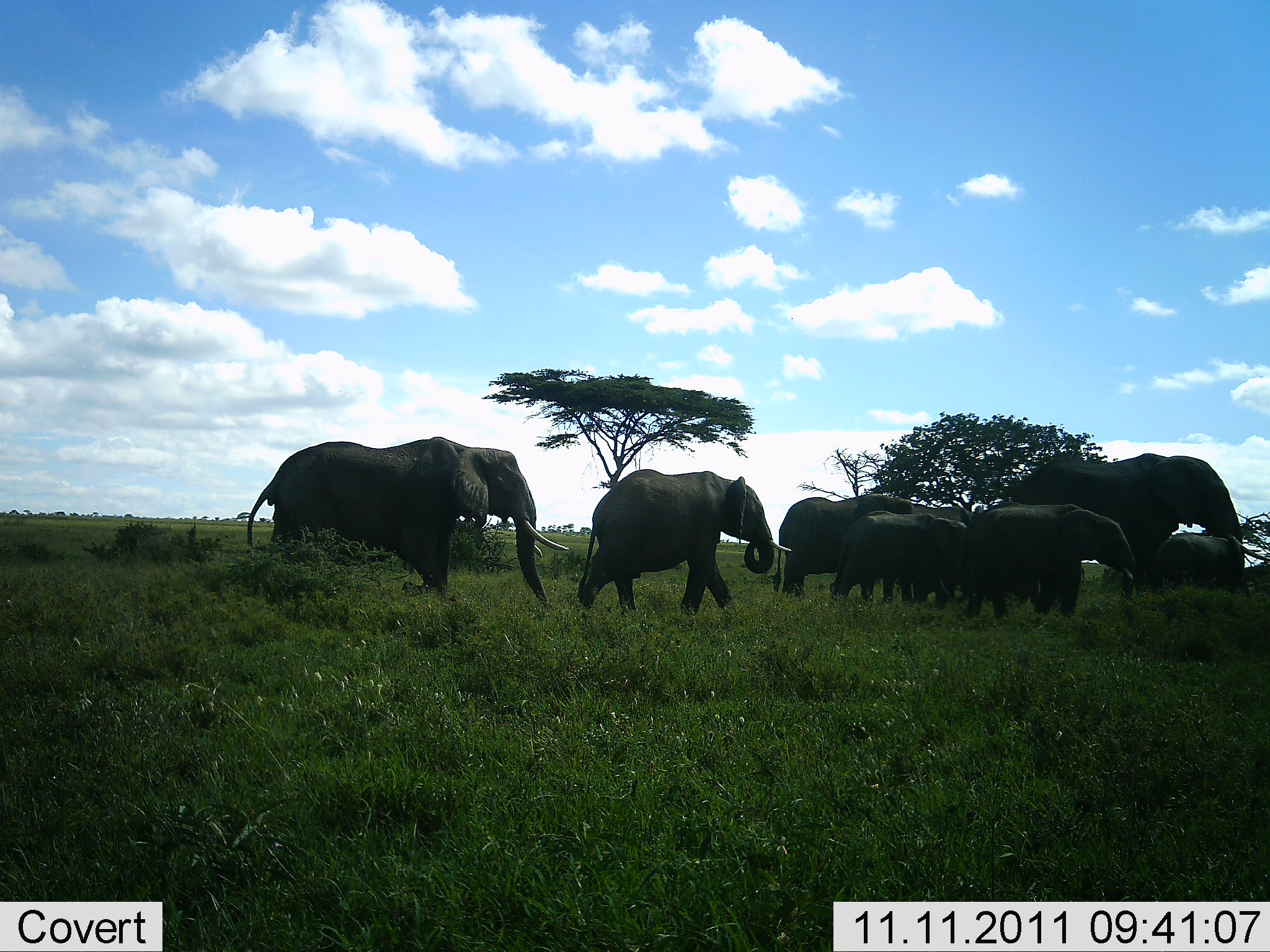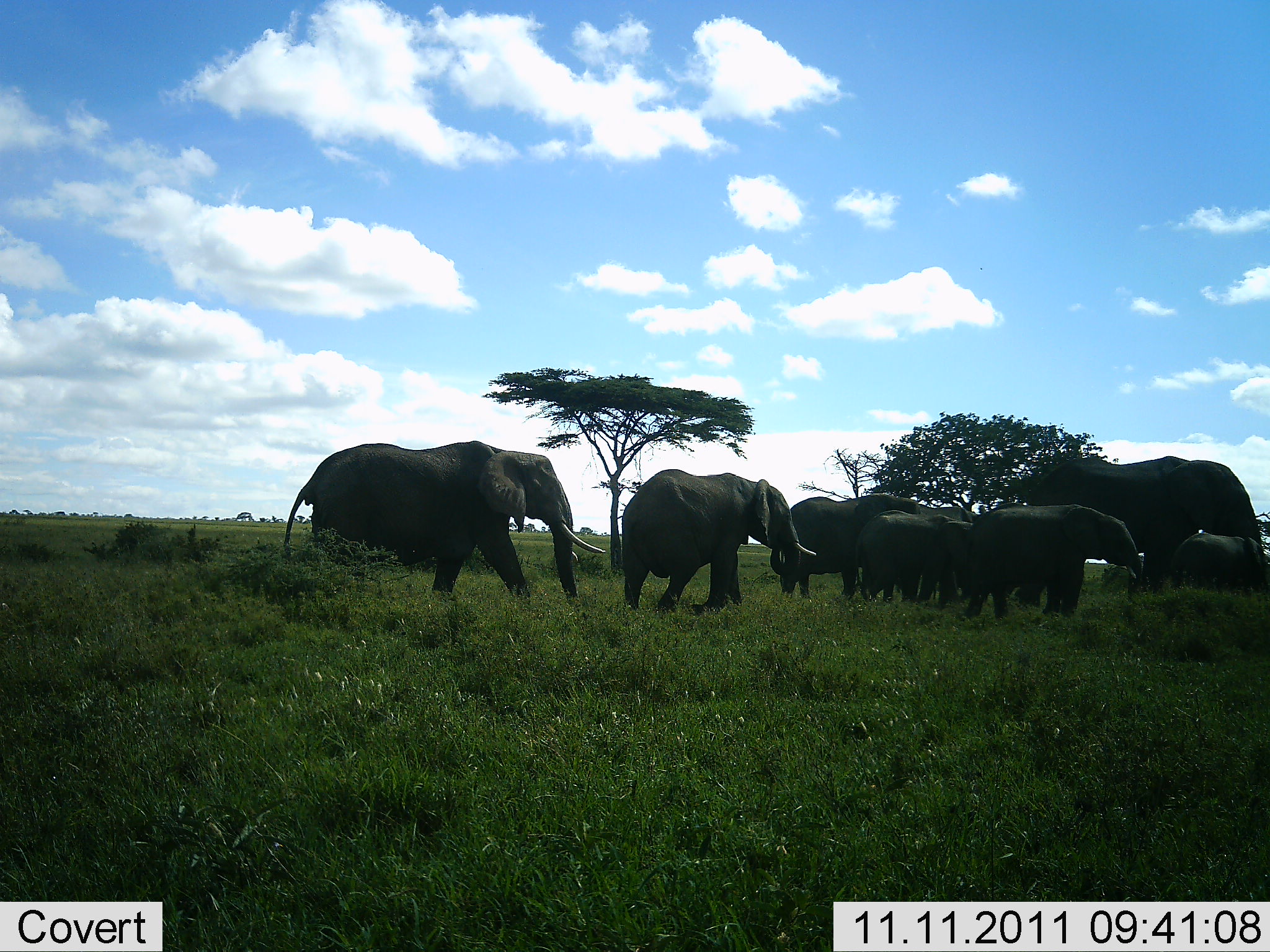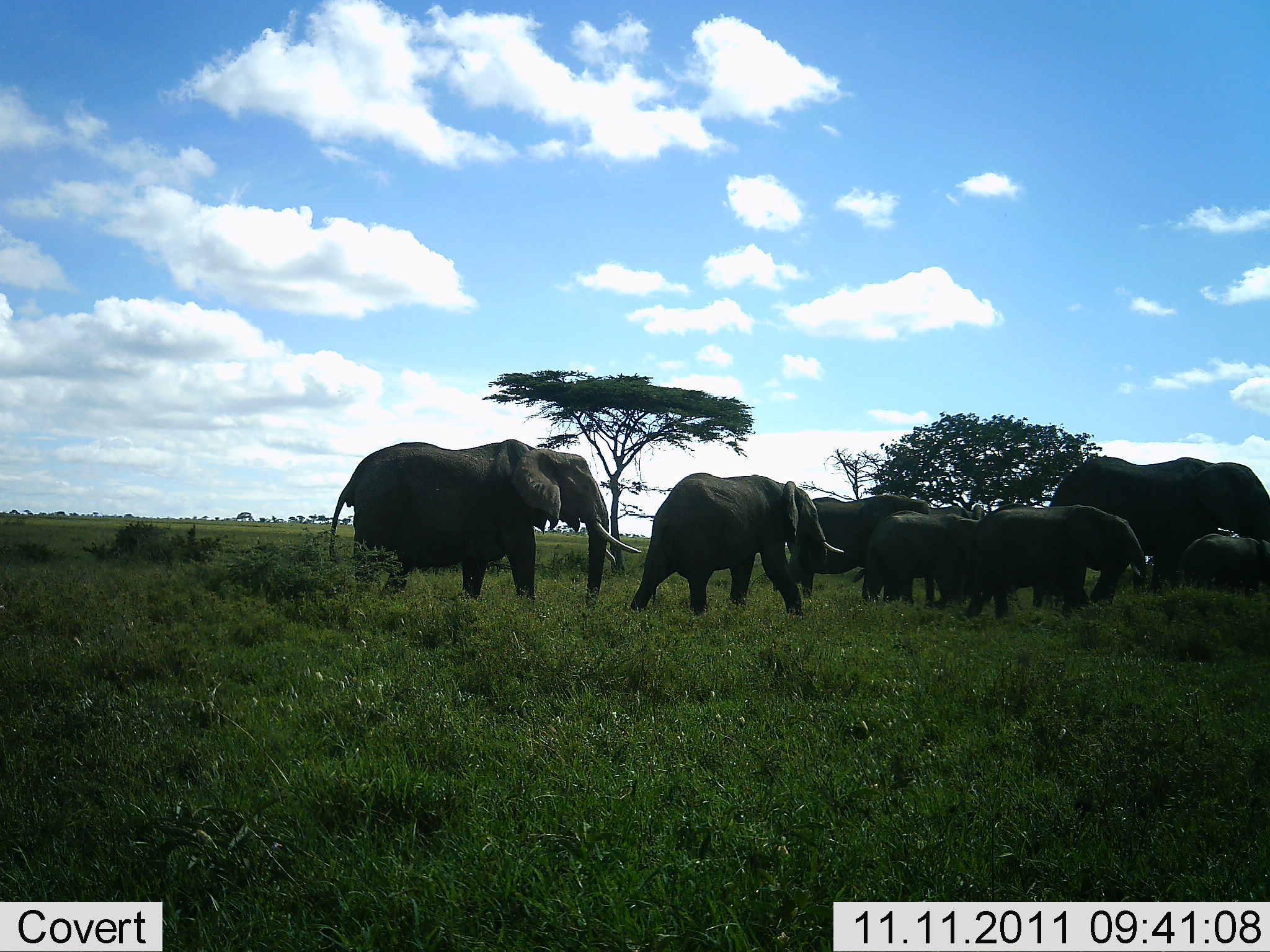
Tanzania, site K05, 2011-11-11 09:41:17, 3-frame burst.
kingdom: Animalia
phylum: Chordata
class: Mammalia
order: Proboscidea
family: Elephantidae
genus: Loxodonta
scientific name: Loxodonta africana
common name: african bush elephant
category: elephant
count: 8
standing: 0%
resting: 0%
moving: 100%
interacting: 0%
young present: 80%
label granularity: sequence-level